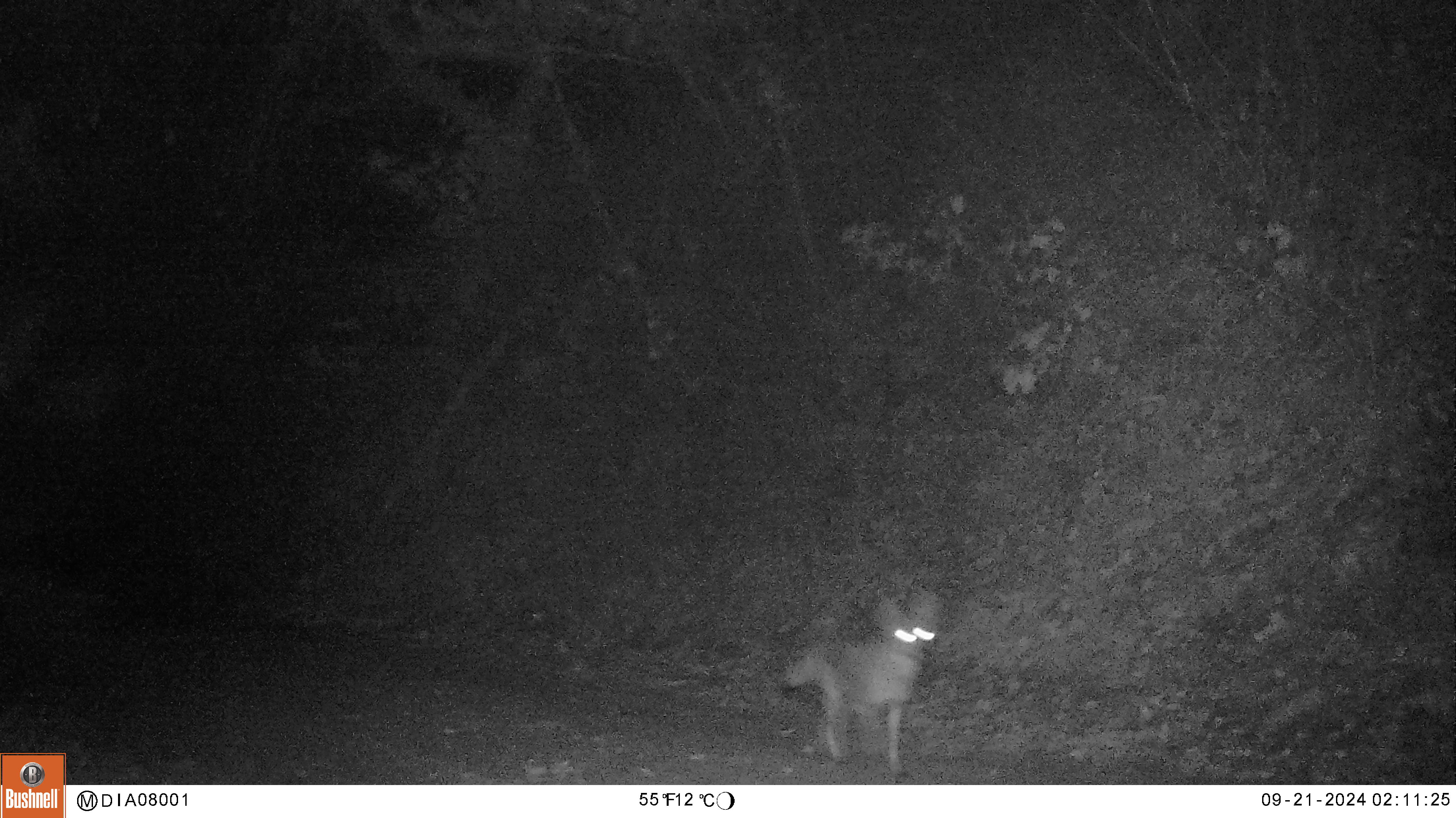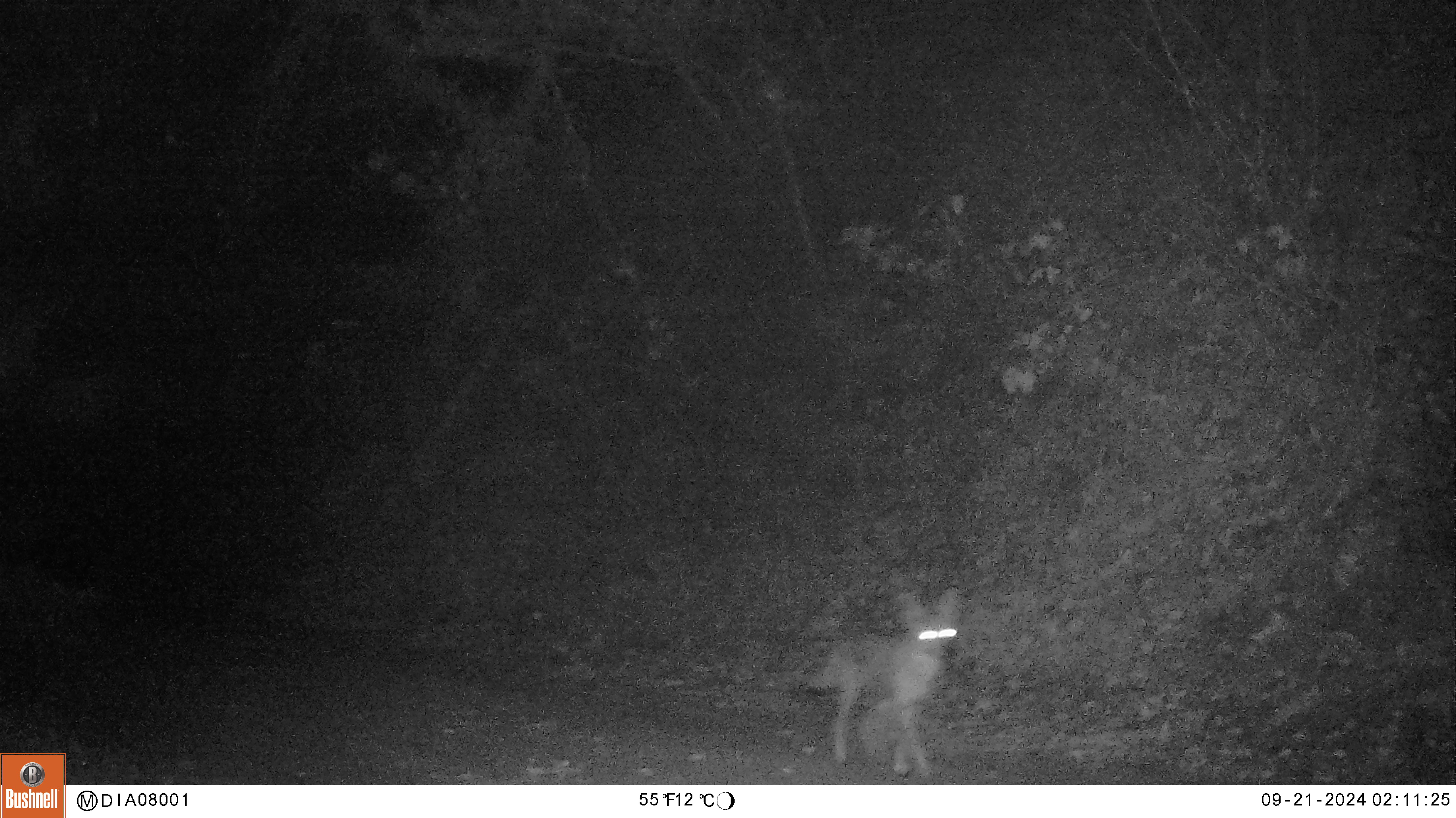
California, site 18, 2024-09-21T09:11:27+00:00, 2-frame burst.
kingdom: Animalia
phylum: Chordata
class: Mammalia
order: Carnivora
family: Canidae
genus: Canis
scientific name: Canis latrans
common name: coyote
Coyote (Canis latrans).